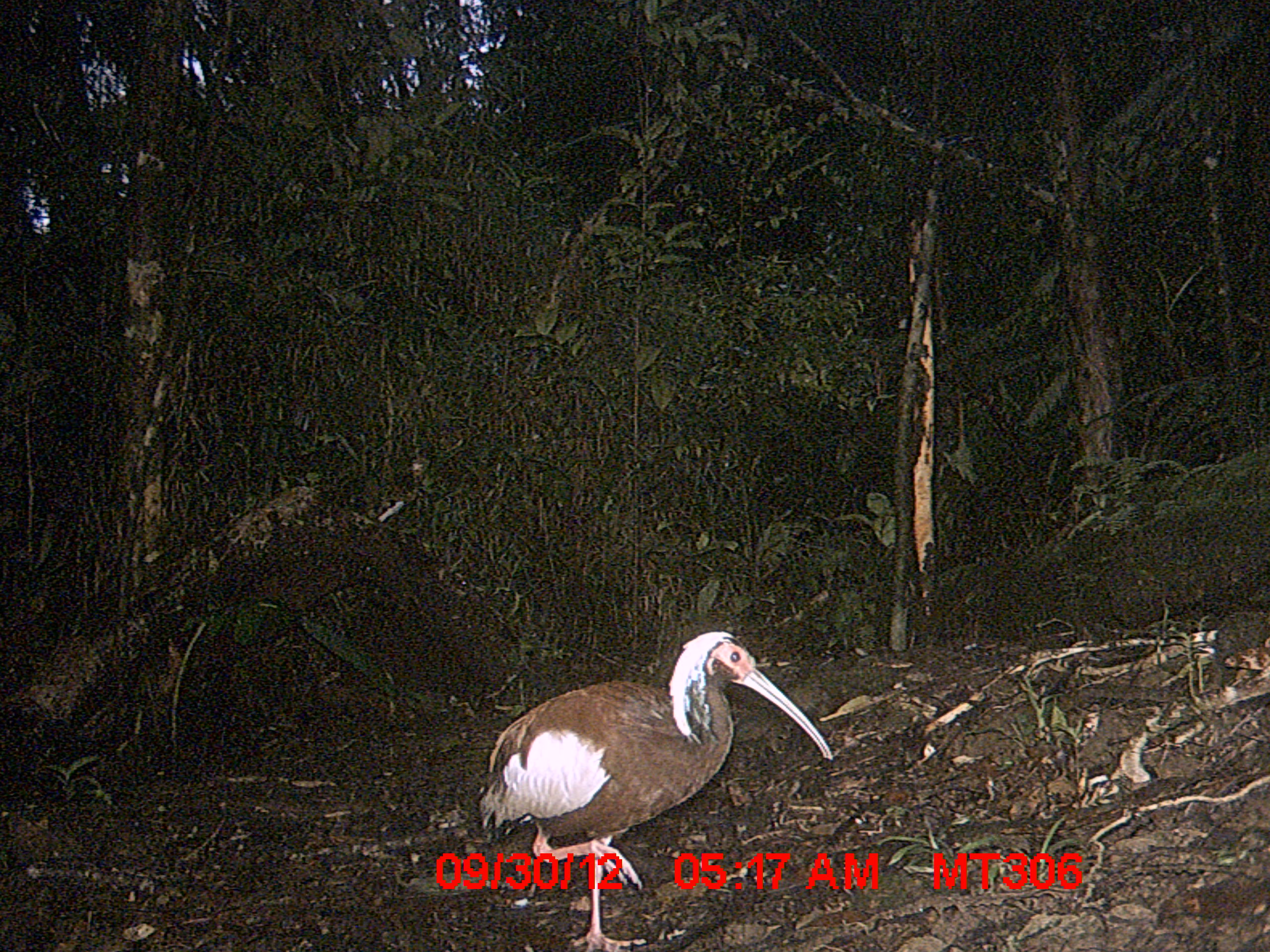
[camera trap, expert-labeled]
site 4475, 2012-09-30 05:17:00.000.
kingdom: Animalia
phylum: Chordata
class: Aves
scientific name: Aves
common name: bird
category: unknown bird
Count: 1.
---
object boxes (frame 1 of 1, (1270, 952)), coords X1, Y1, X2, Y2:
unknown bird: 474, 629, 835, 950